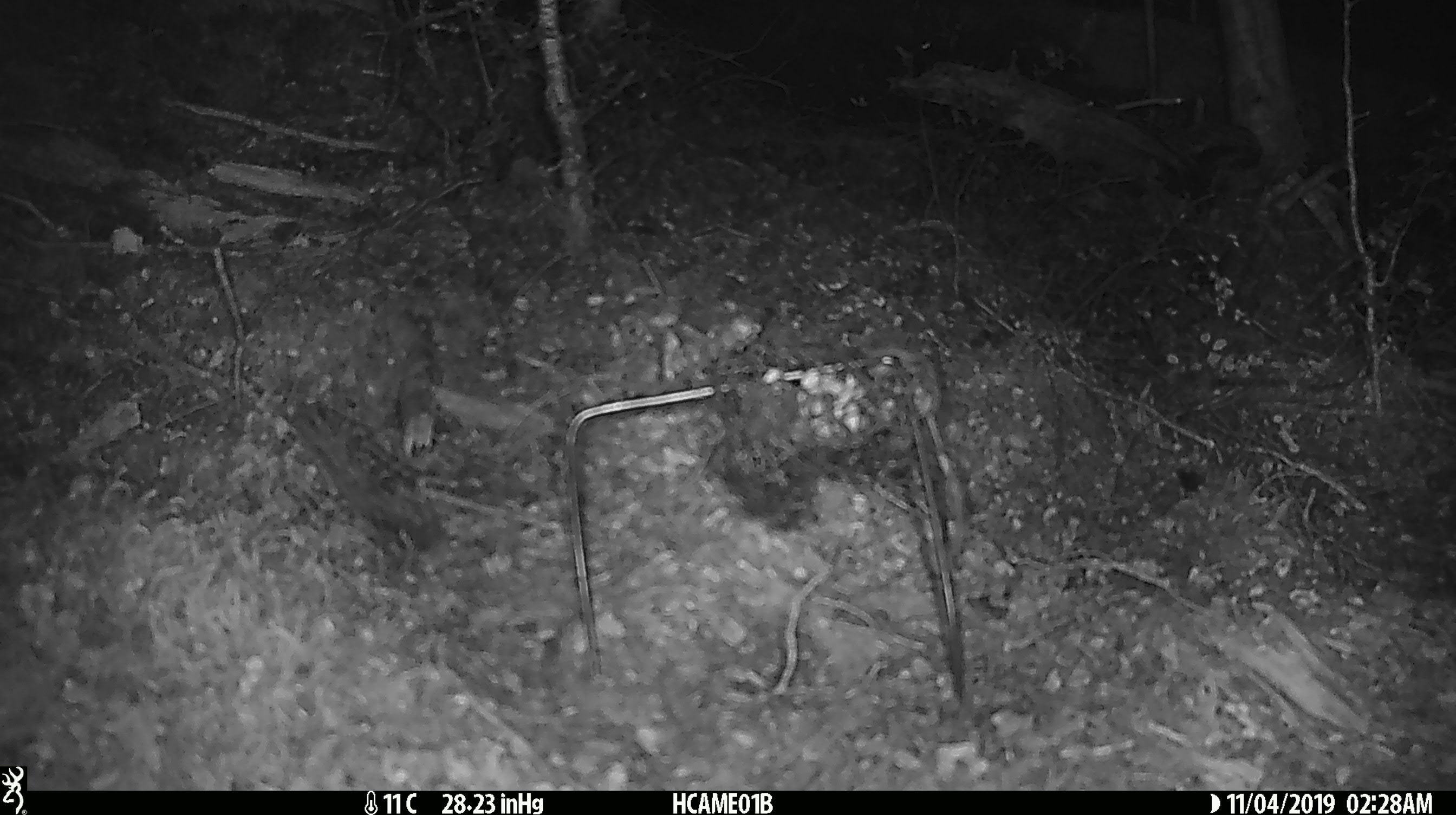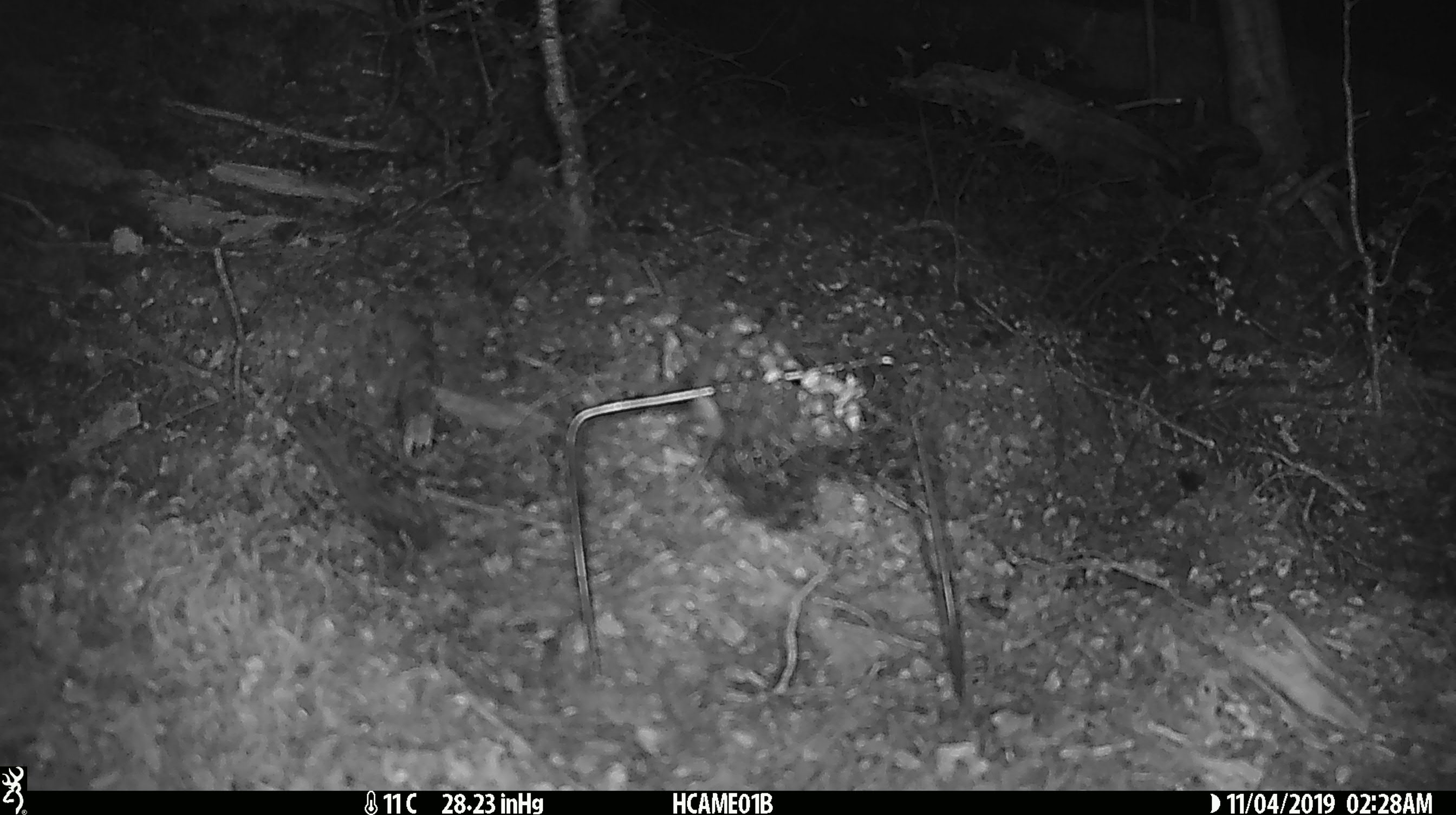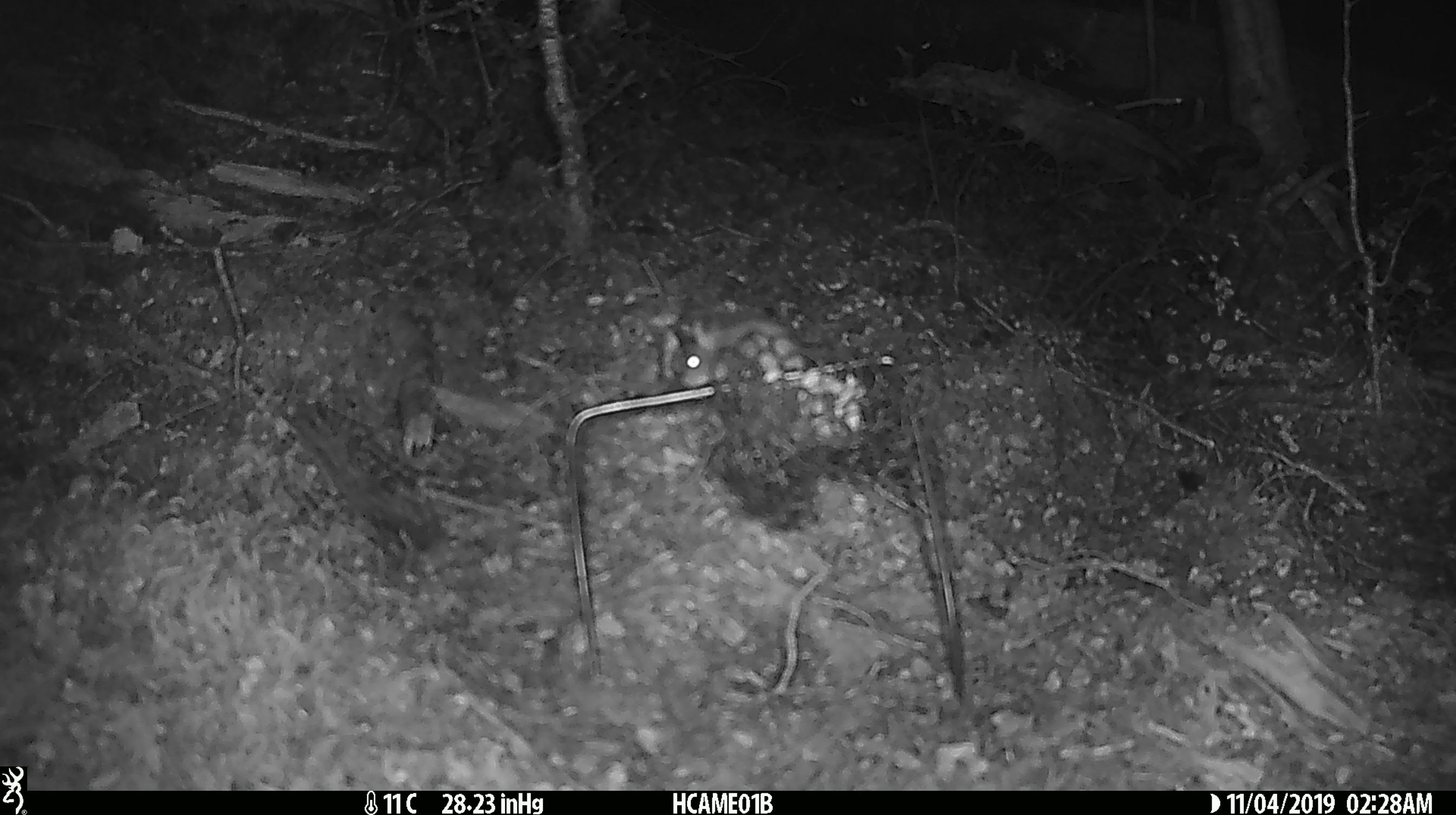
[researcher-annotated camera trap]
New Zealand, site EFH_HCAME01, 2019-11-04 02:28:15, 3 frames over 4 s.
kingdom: Animalia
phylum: Chordata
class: Mammalia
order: Rodentia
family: Muridae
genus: Mus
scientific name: Mus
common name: mouse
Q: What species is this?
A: Mouse (Mus).